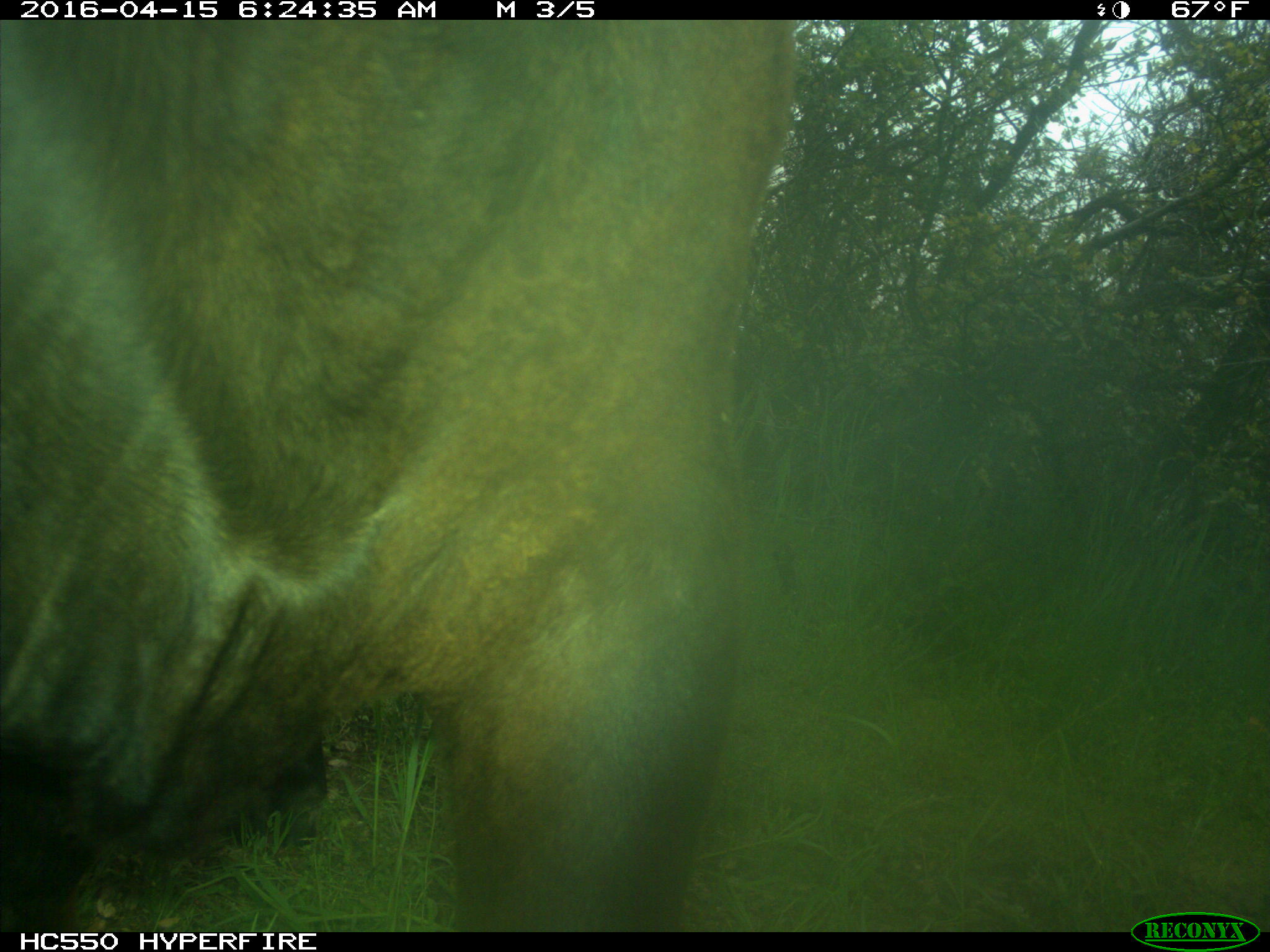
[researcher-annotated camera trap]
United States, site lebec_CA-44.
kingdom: Animalia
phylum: Chordata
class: Mammalia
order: Artiodactyla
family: Bovidae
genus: Bos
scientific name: Bos taurus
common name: domestic cow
Bos taurus (domestic cow).